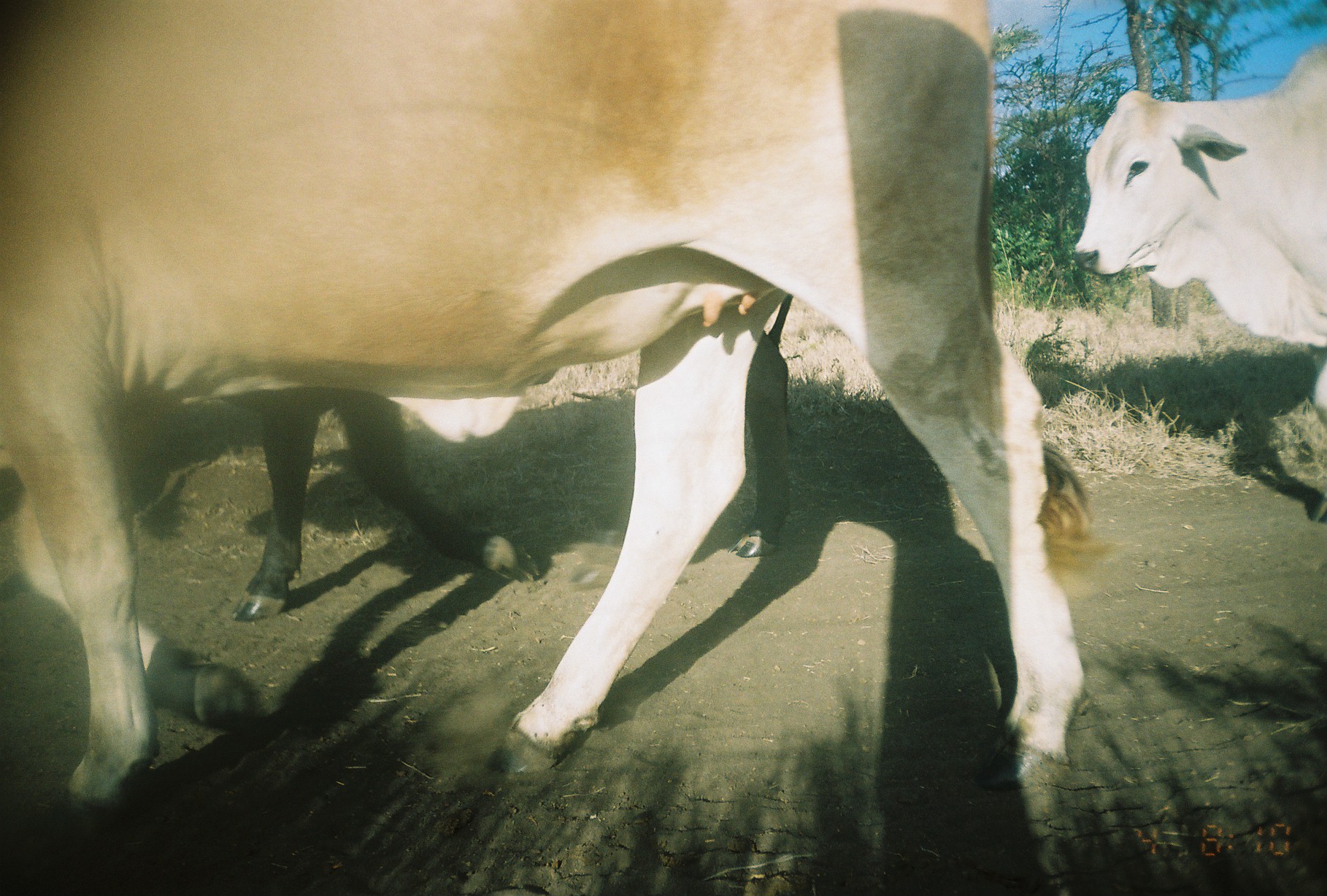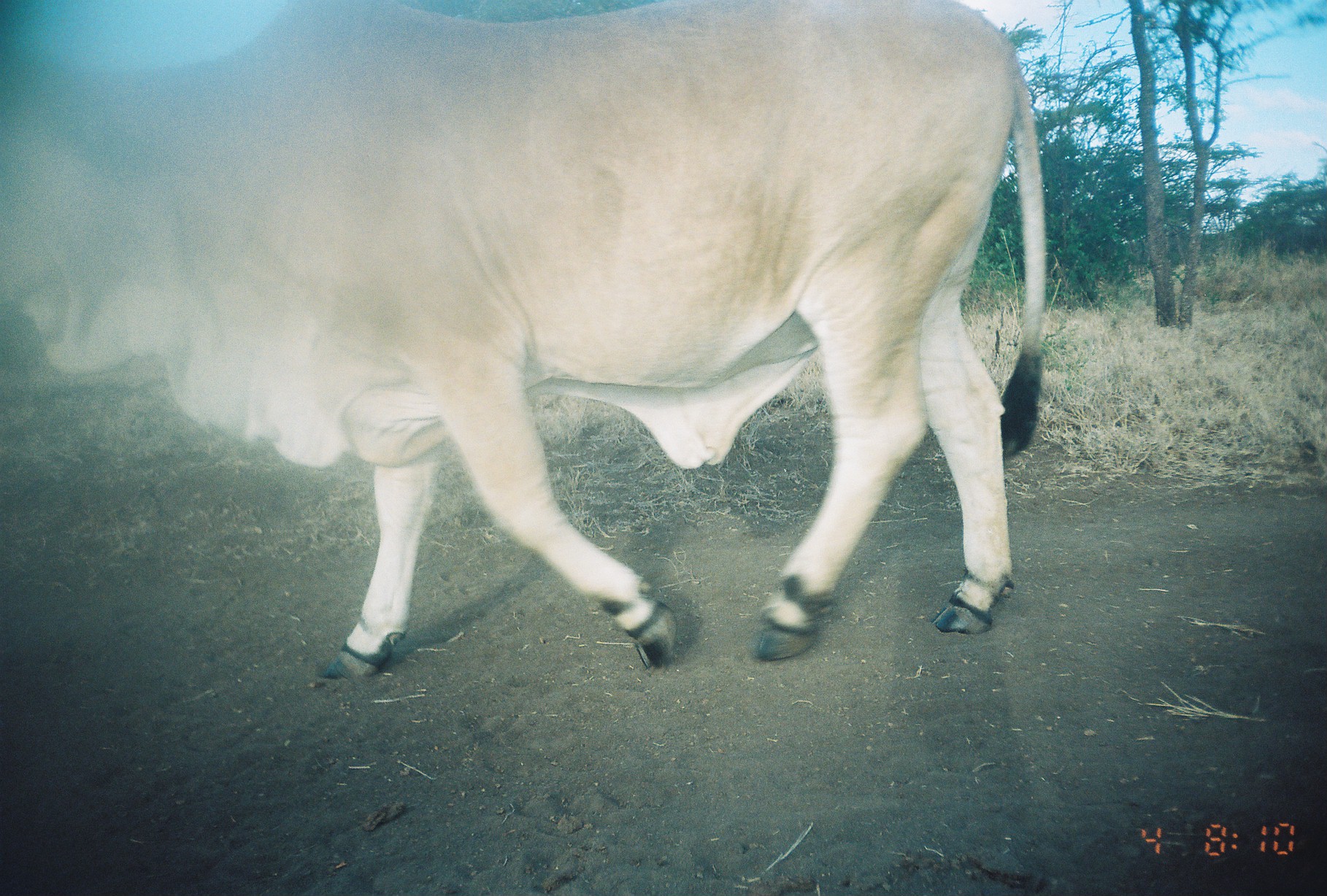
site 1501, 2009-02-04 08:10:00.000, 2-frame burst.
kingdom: Animalia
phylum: Chordata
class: Mammalia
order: Artiodactyla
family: Bovidae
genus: Bos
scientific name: Bos taurus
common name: domestic cattle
Bos taurus (domestic cattle), count 3.